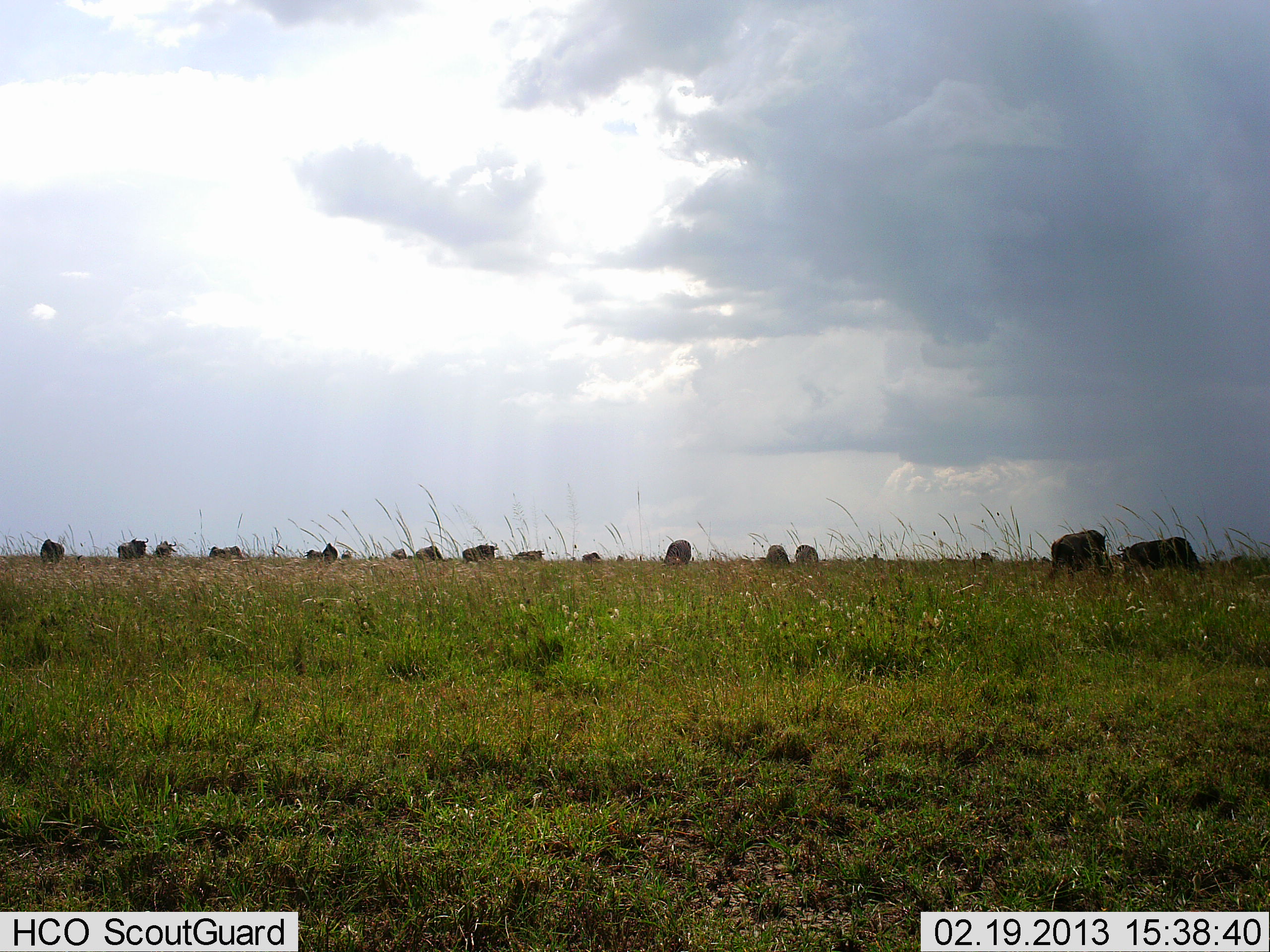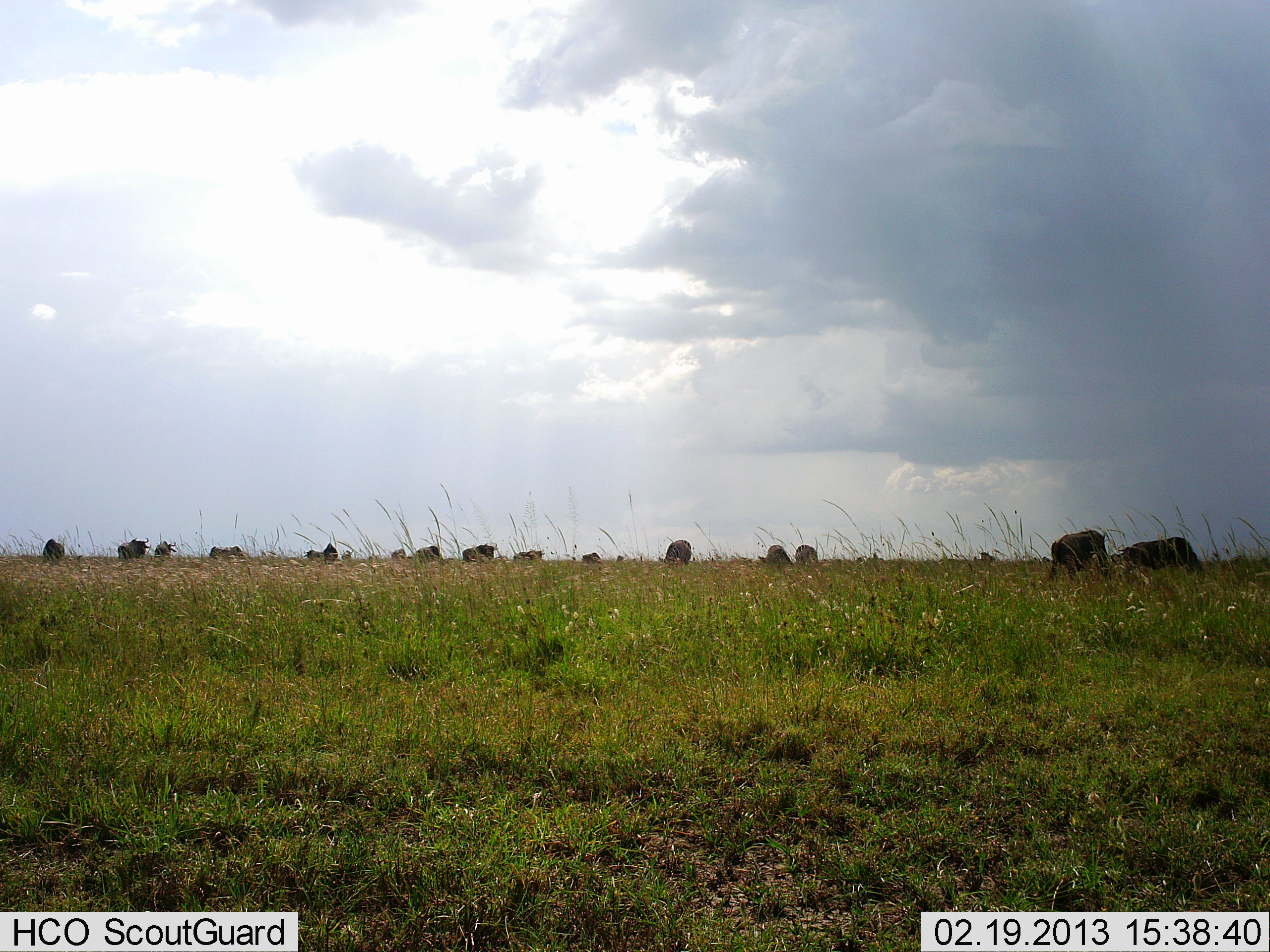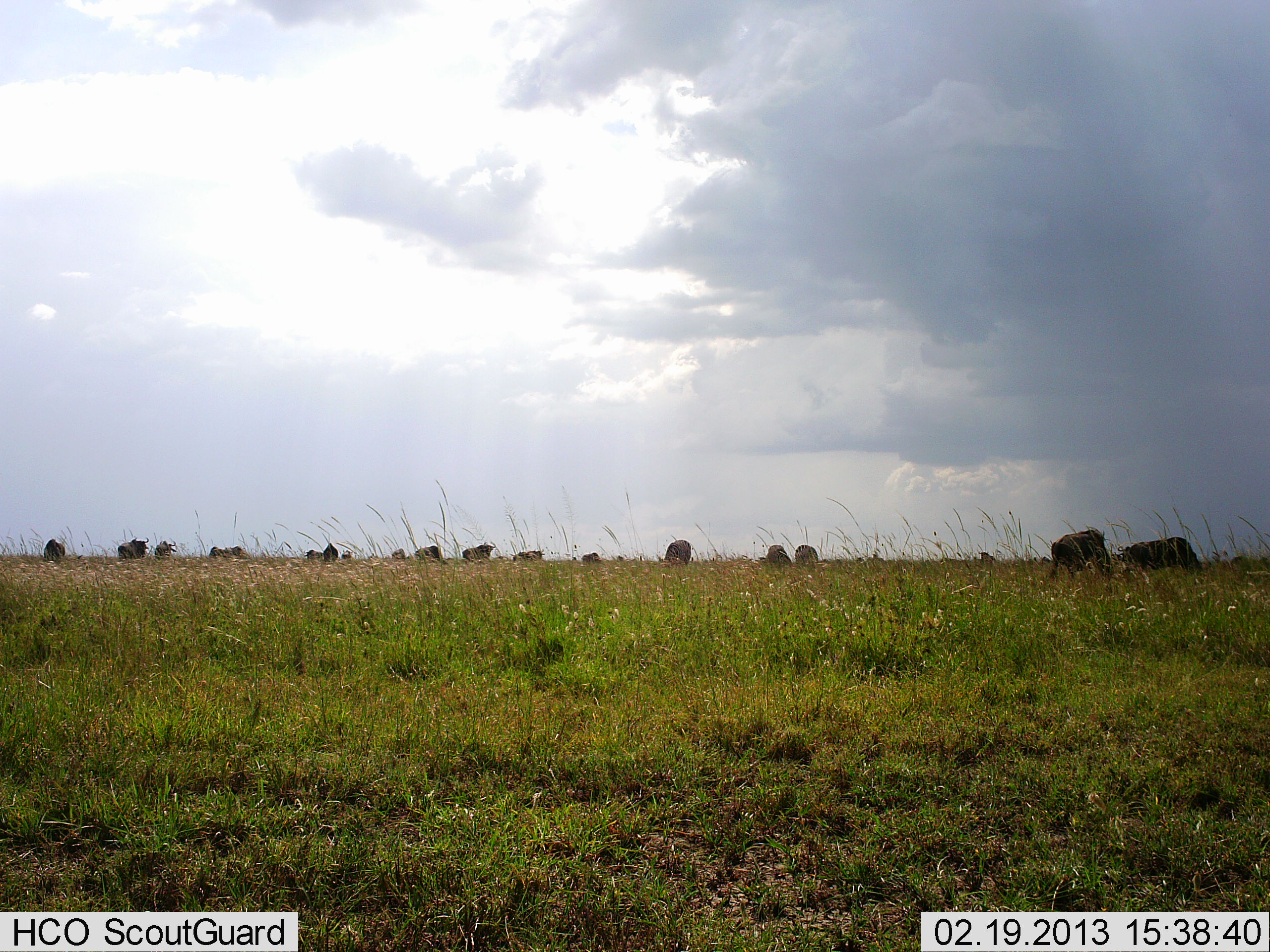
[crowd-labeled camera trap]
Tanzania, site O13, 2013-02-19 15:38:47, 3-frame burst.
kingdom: Animalia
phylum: Chordata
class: Mammalia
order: Artiodactyla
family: Bovidae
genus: Connochaetes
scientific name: Connochaetes taurinus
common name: blue wildebeest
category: wildebeest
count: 11-50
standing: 50%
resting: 0%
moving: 25%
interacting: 0%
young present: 0%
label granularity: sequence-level